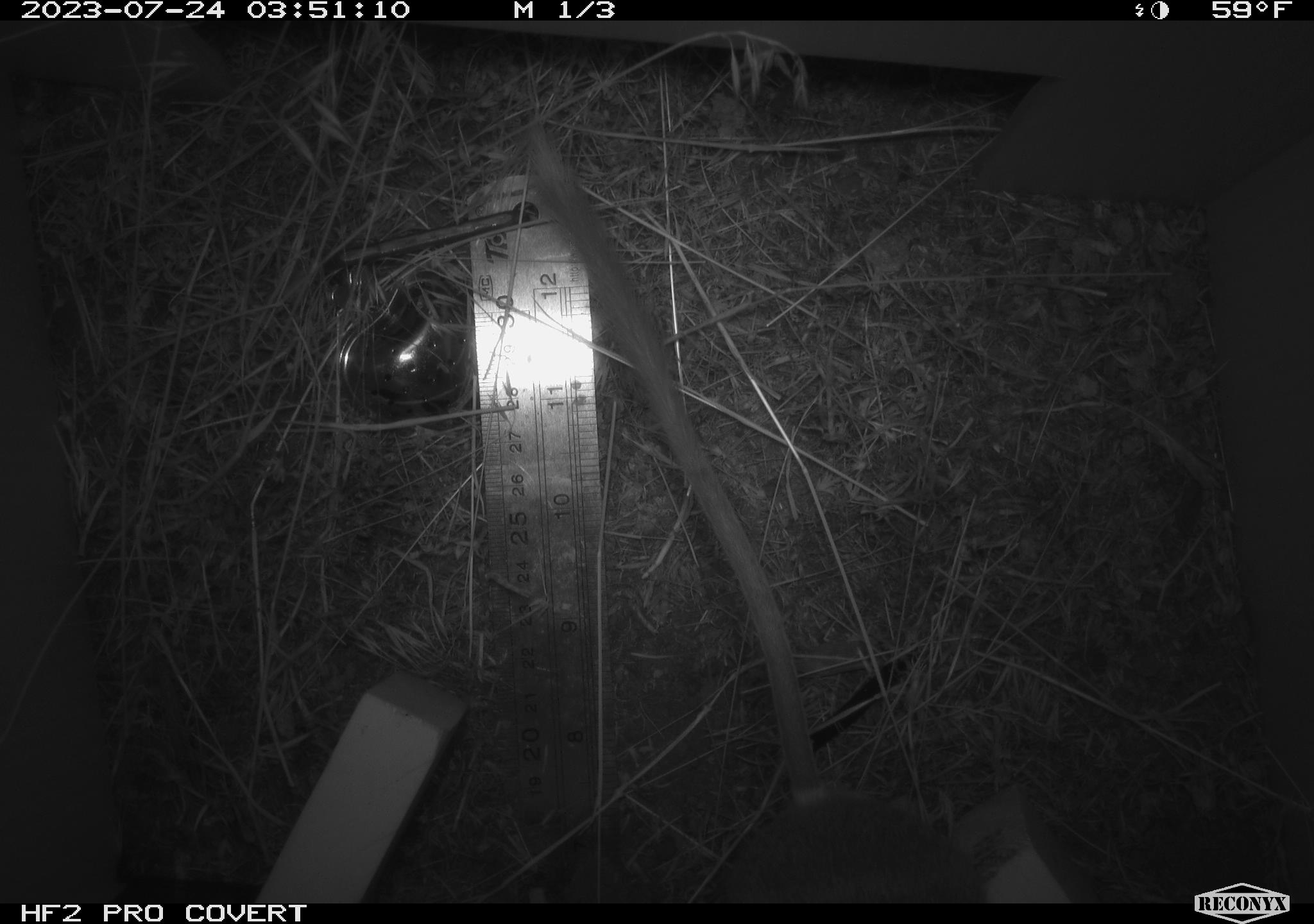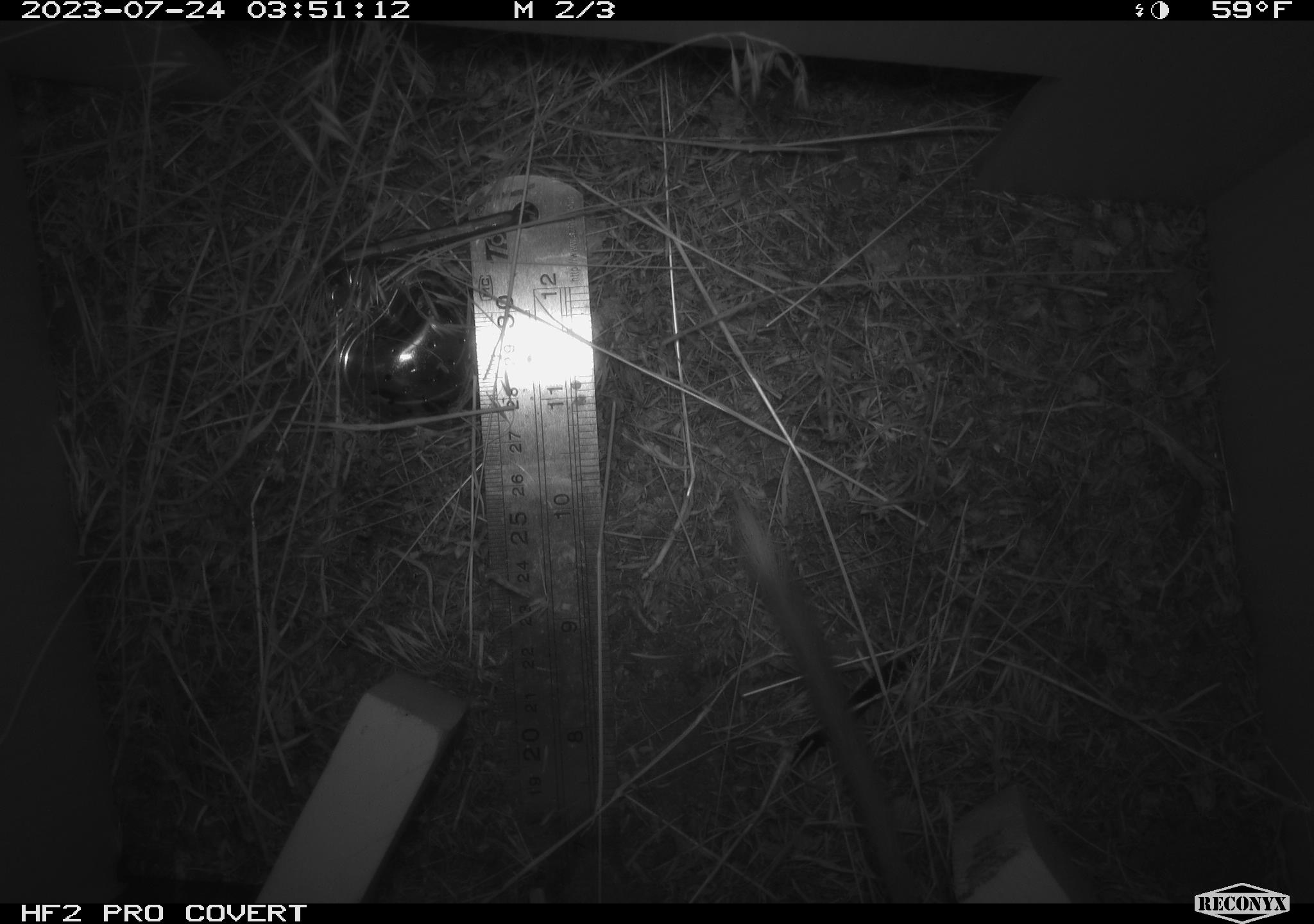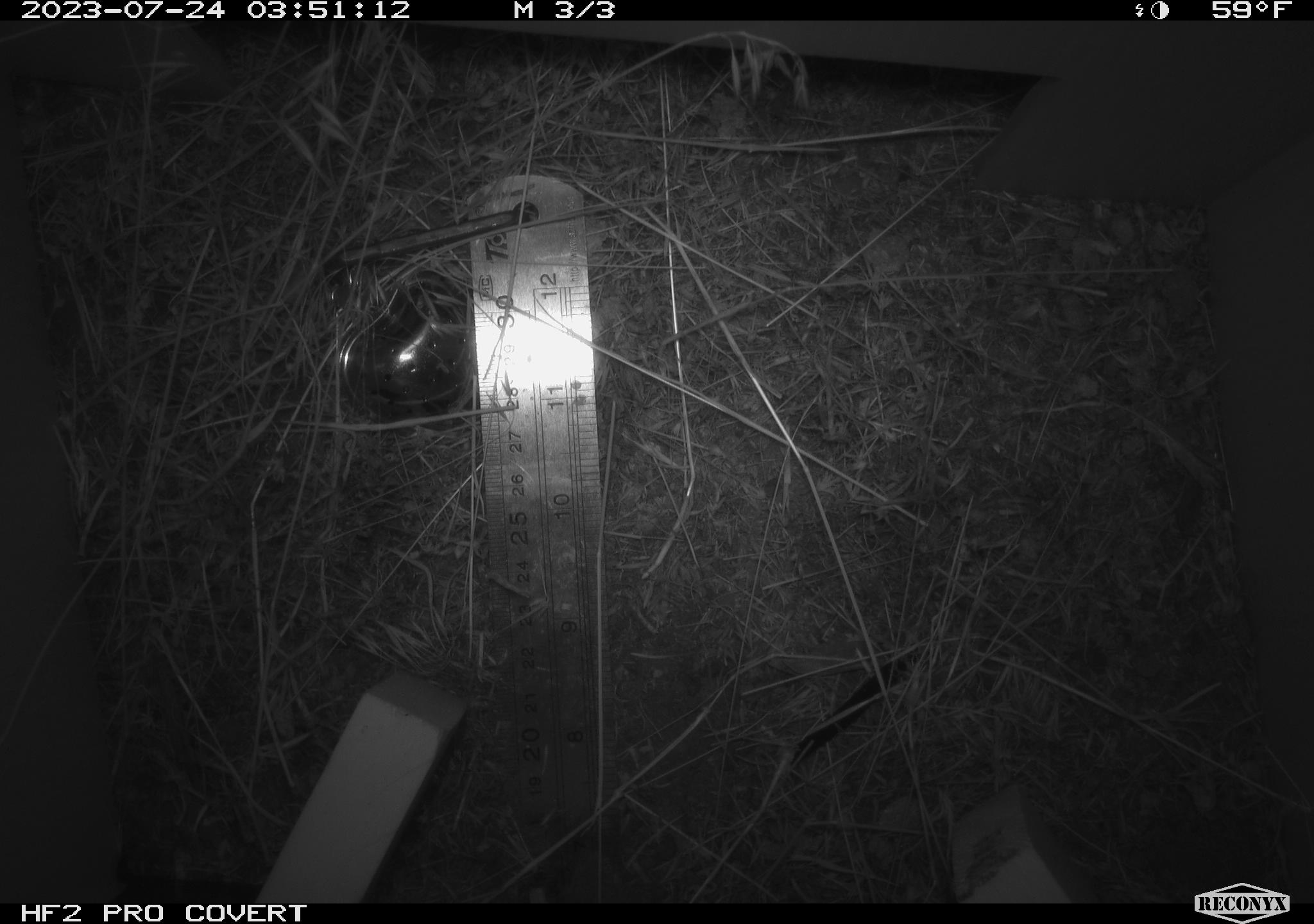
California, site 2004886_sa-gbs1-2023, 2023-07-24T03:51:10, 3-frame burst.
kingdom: Animalia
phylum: Chordata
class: Mammalia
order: Rodentia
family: Heteromyidae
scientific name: Heteromyidae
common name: kangaroo rats and pocket mice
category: heteromyidae family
Heteromyidae family (kangaroo rats and pocket mice) (Heteromyidae).